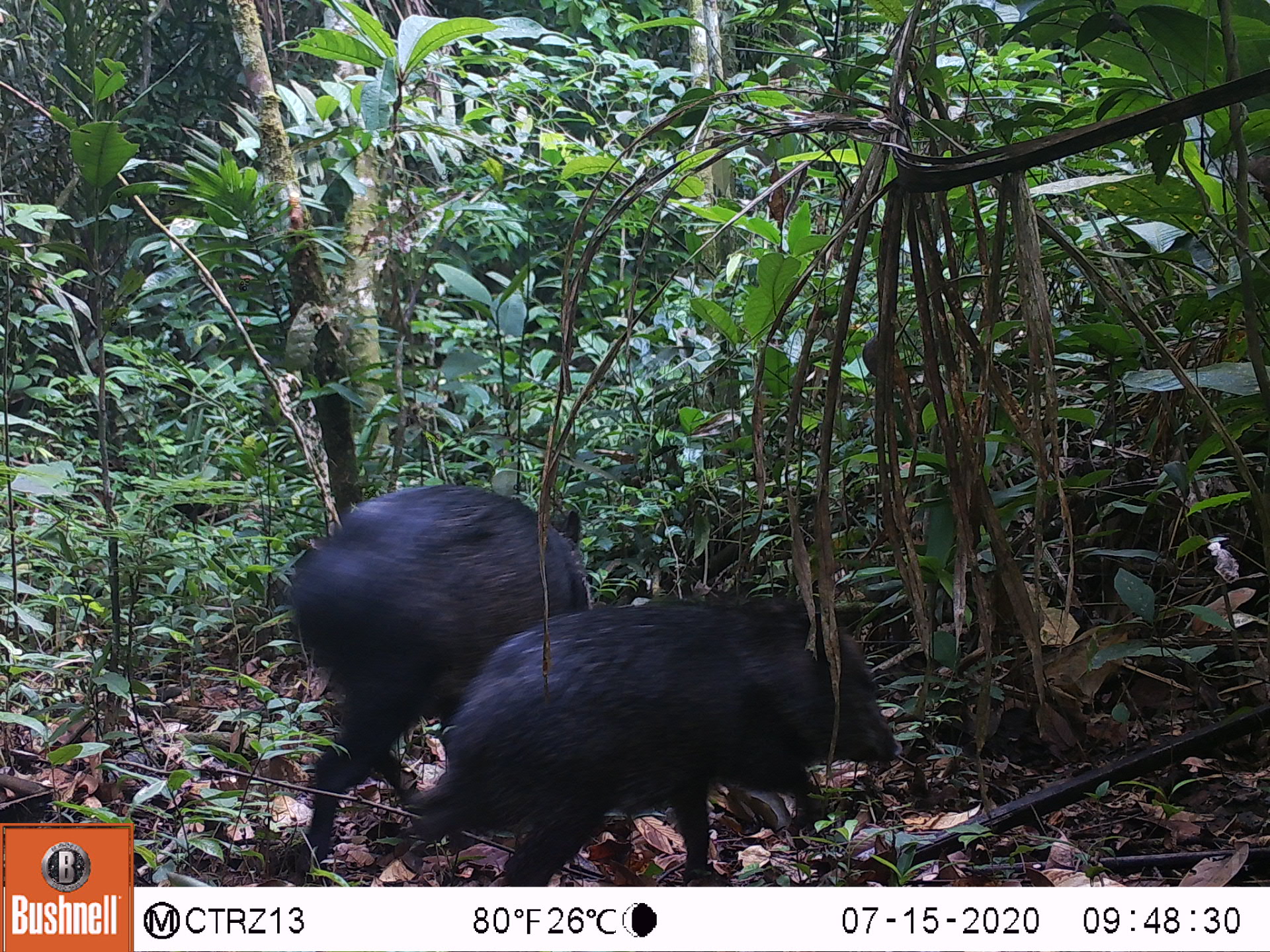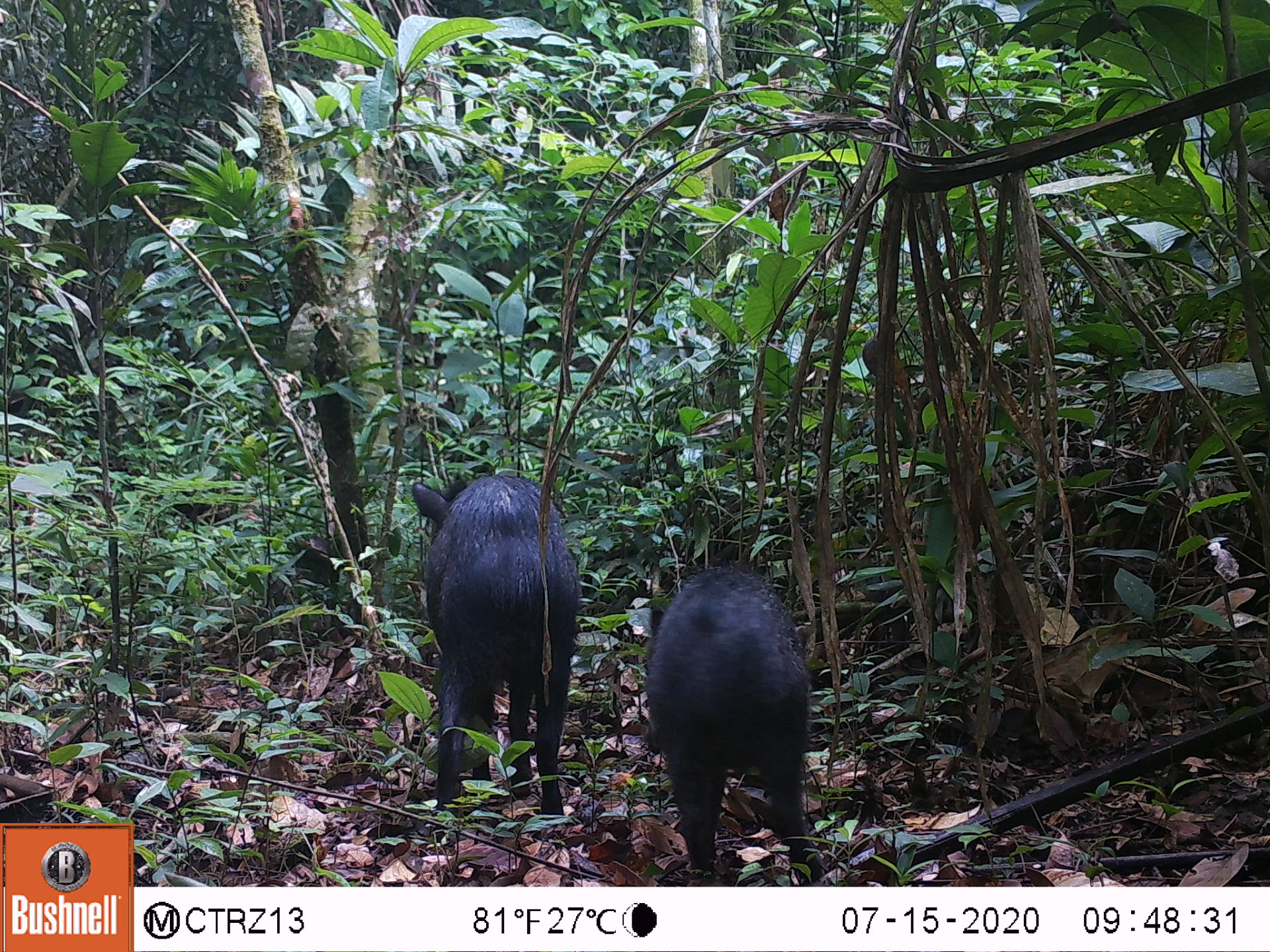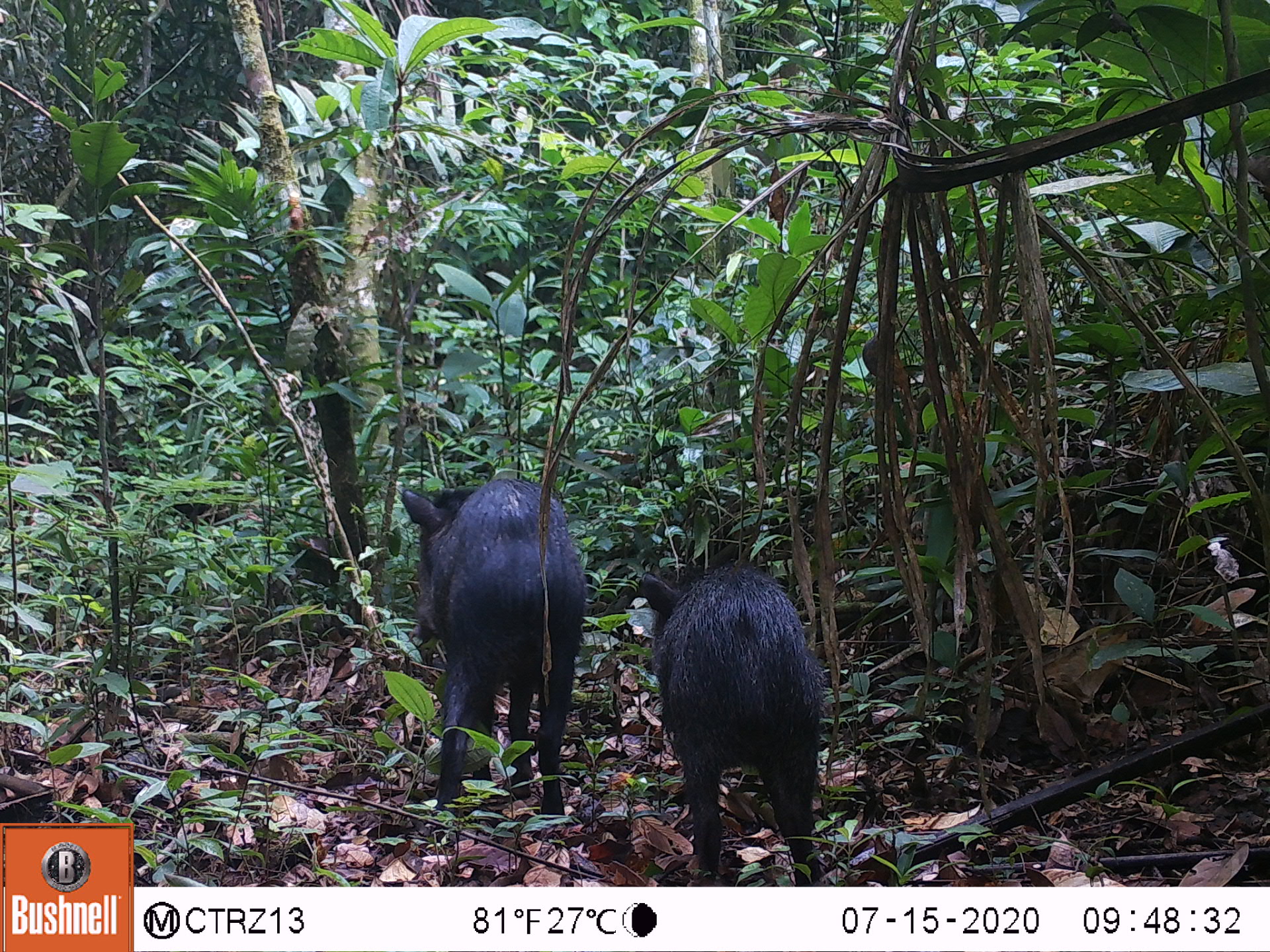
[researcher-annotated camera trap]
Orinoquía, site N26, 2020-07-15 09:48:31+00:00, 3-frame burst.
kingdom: Animalia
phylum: Chordata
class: Mammalia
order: Artiodactyla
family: Tayassuidae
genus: Pecari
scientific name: Pecari tajacu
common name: collared peccary